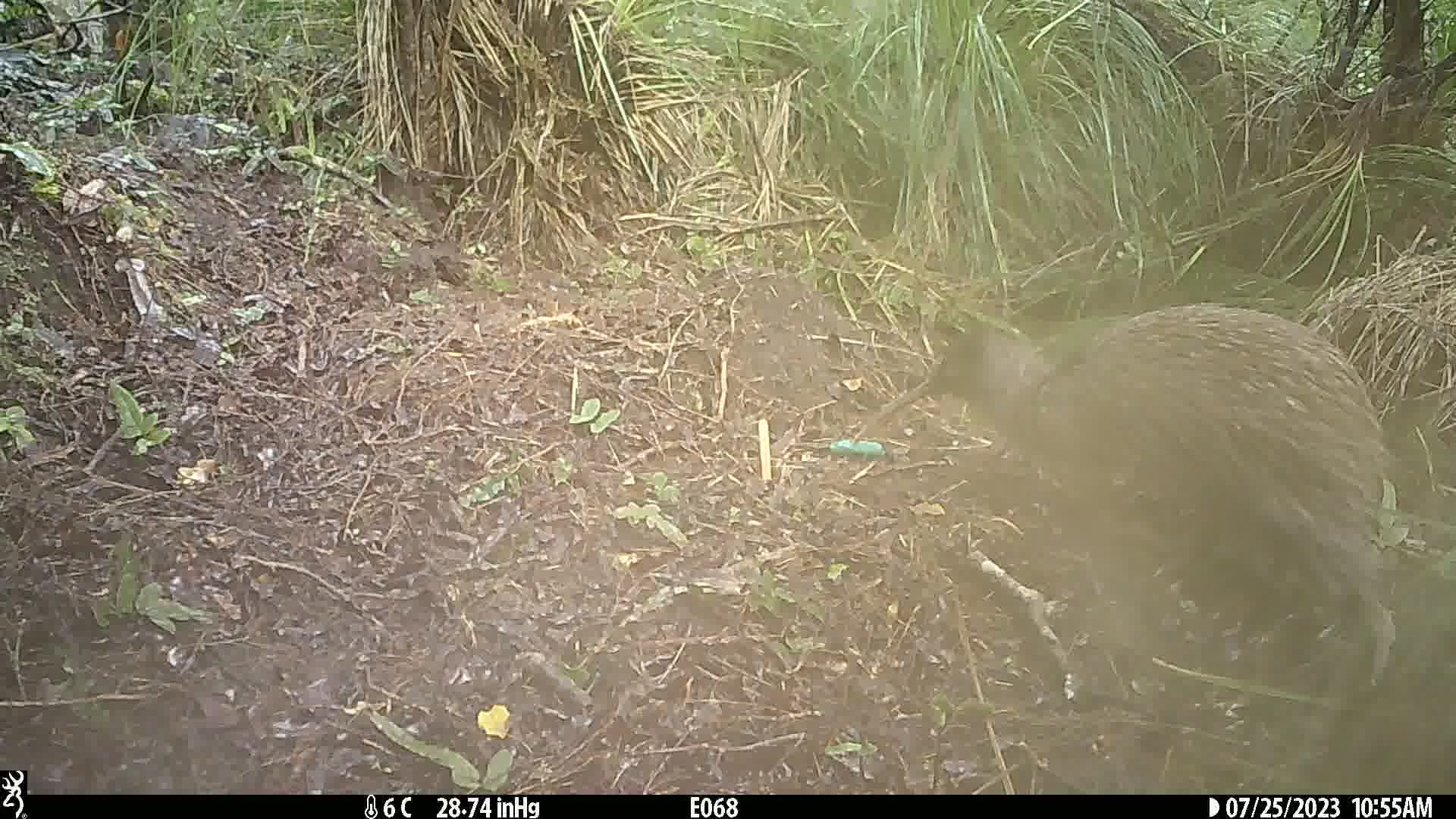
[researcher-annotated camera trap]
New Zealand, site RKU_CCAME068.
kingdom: Animalia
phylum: Chordata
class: Aves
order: Apterygiformes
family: Apterygidae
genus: Apteryx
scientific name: Apteryx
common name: kiwi